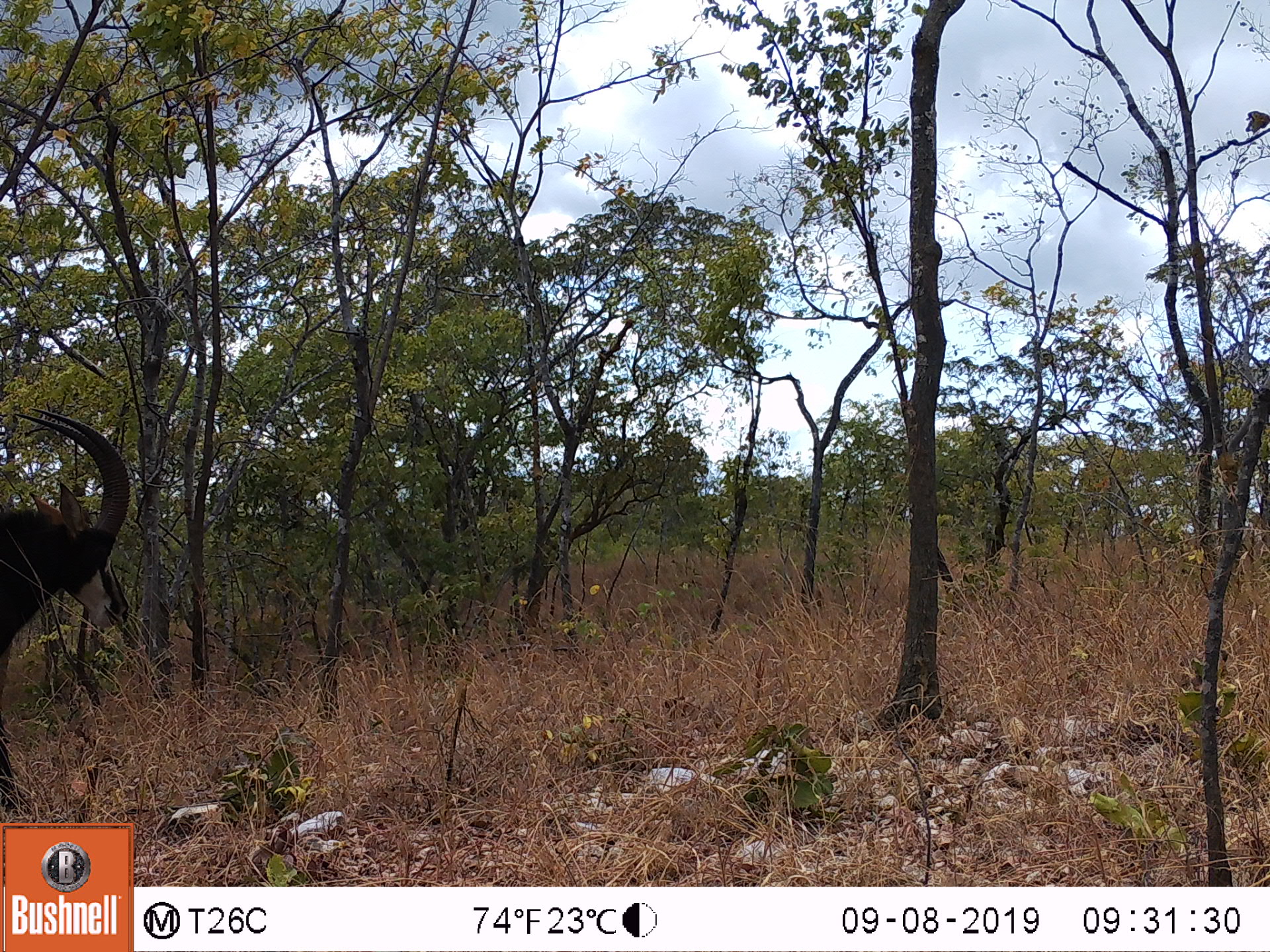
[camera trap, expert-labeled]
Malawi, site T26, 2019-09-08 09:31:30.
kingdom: Animalia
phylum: Chordata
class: Mammalia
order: Artiodactyla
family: Bovidae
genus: Hippotragus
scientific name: Hippotragus niger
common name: sable antelope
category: sable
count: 1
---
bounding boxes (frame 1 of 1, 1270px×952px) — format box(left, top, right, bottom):
sable: box(2, 404, 133, 673)